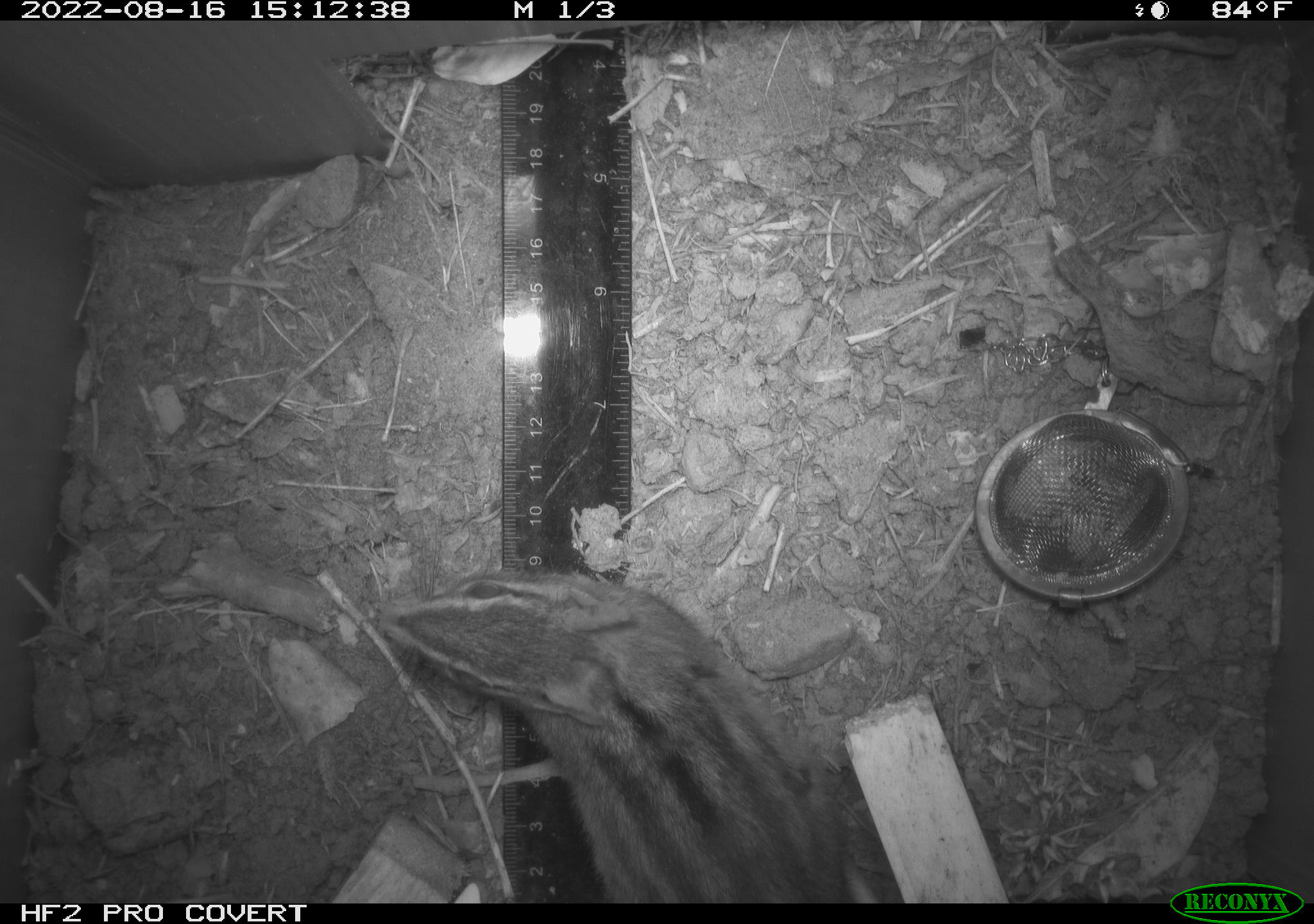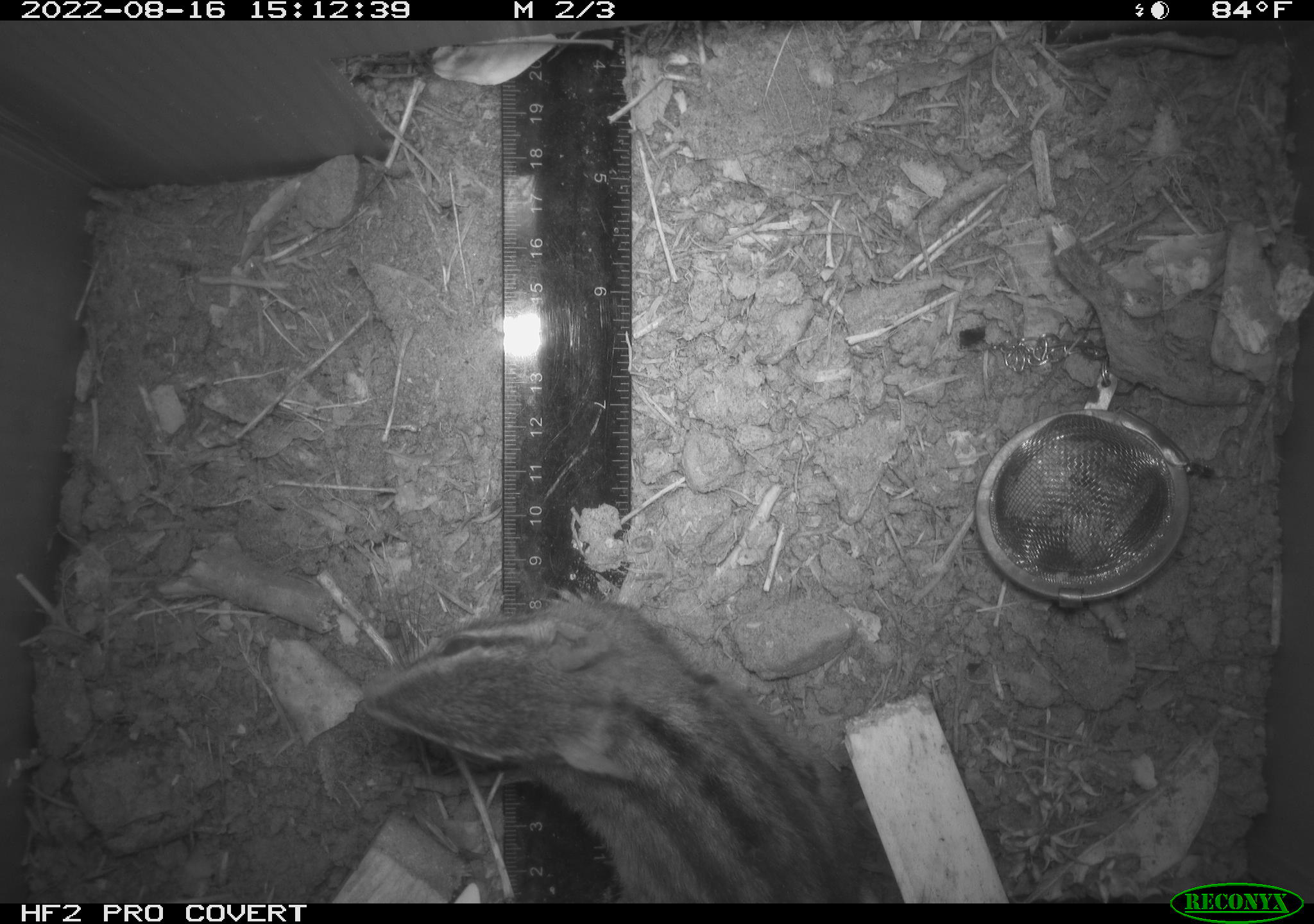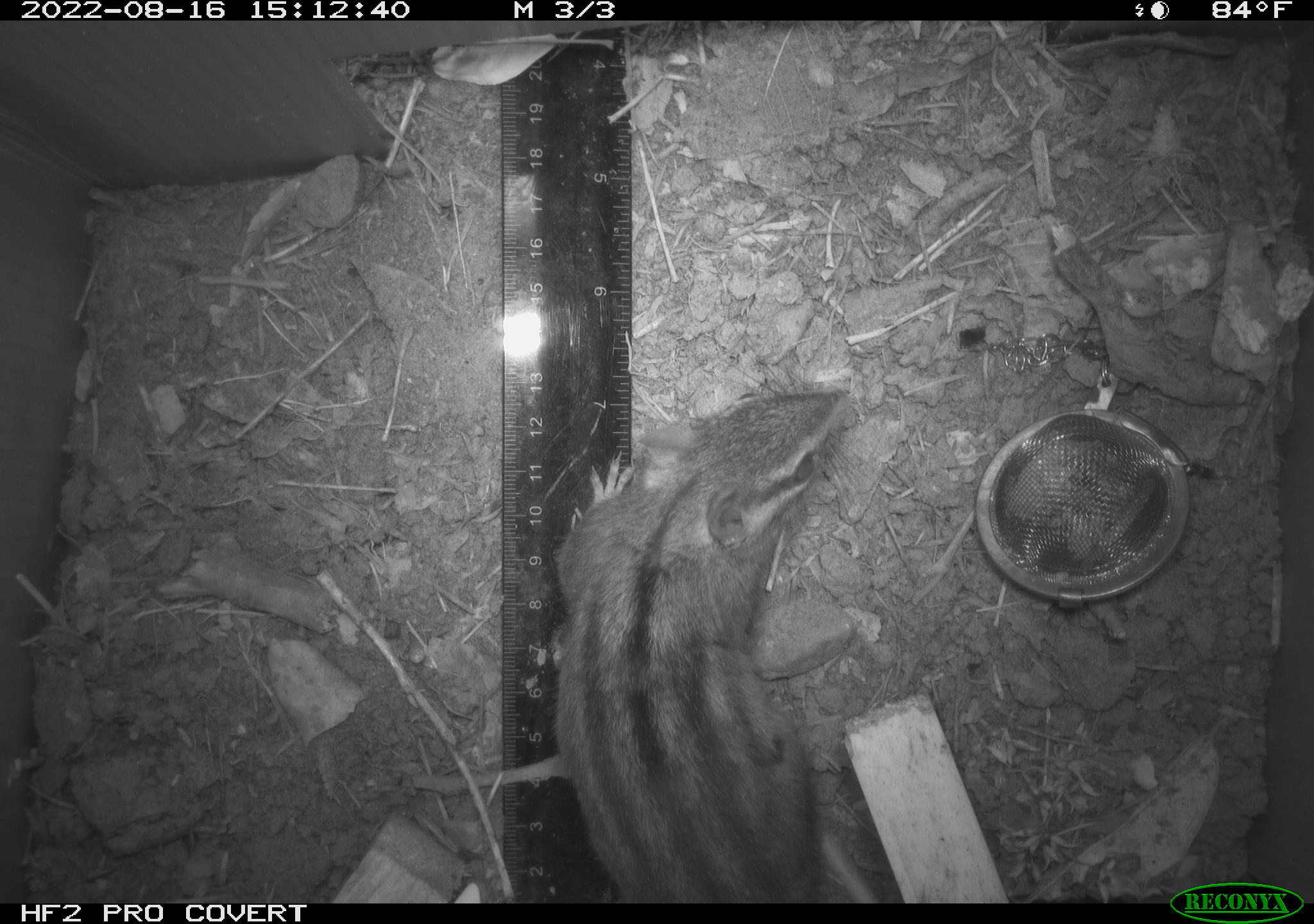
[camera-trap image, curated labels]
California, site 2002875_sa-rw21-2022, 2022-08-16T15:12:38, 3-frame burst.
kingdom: Animalia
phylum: Chordata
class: Mammalia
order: Rodentia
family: Sciuridae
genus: Neotamias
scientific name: Neotamias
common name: western chipmunks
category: neotamias species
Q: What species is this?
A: Neotamias species (western chipmunks) (Neotamias).